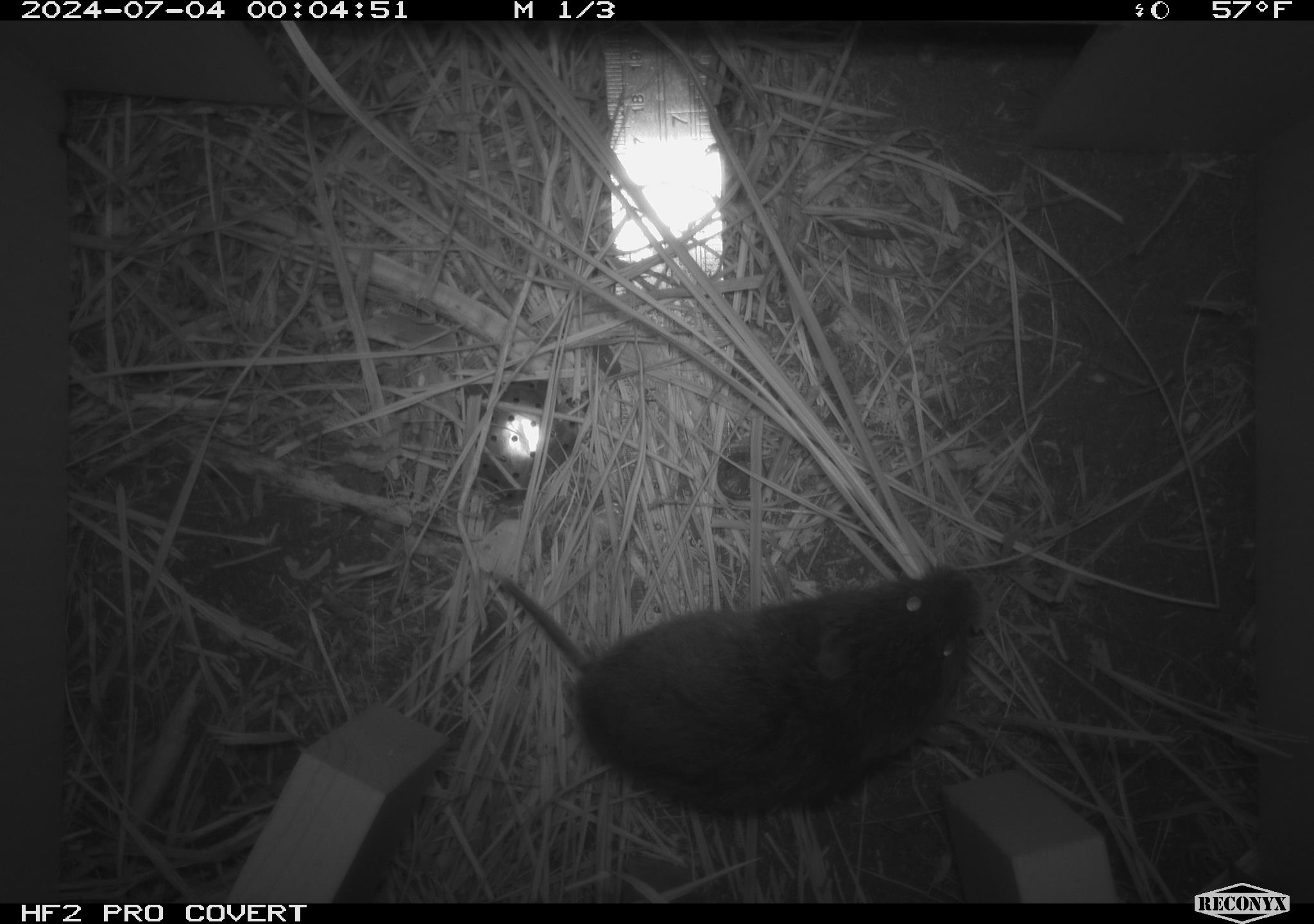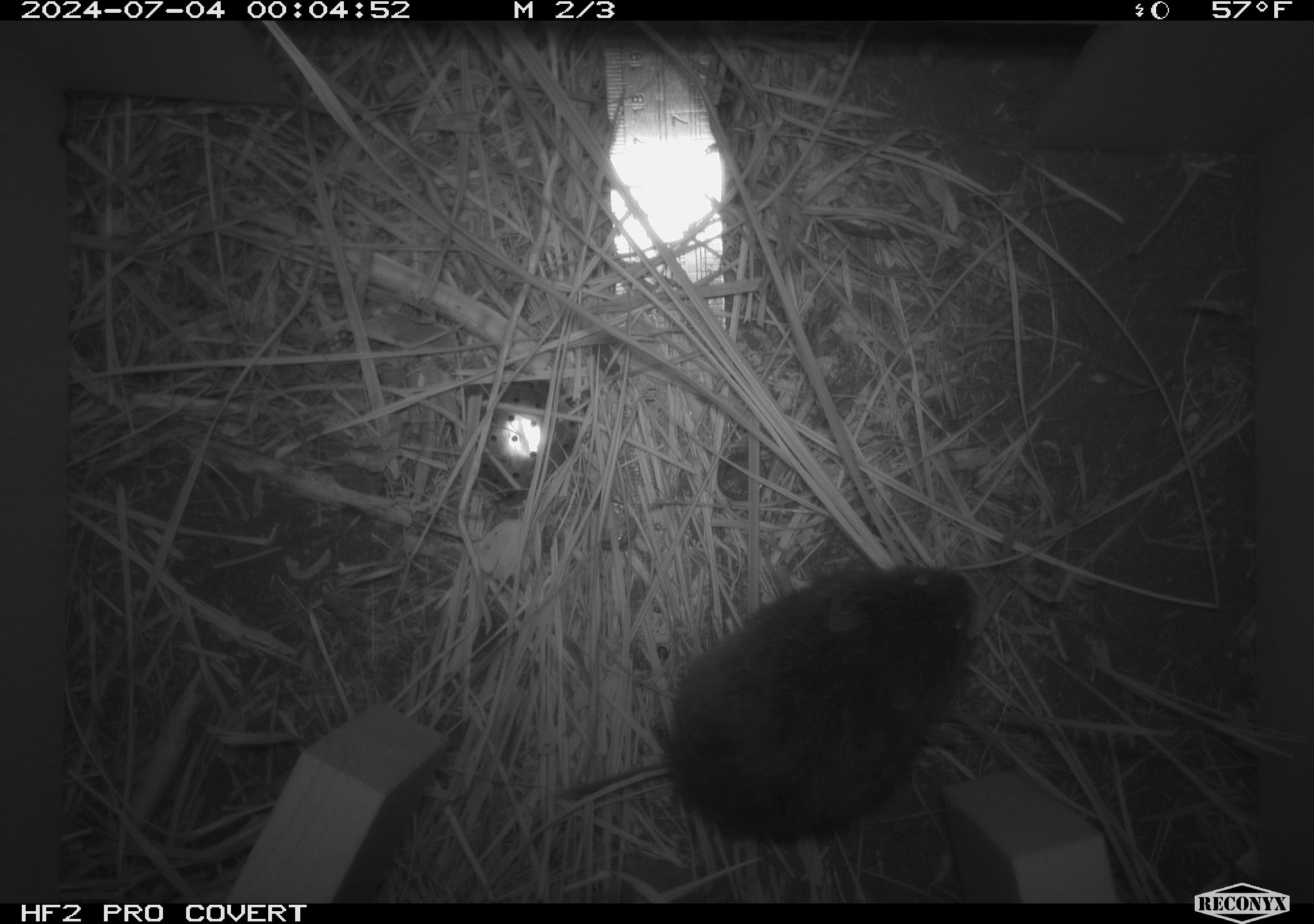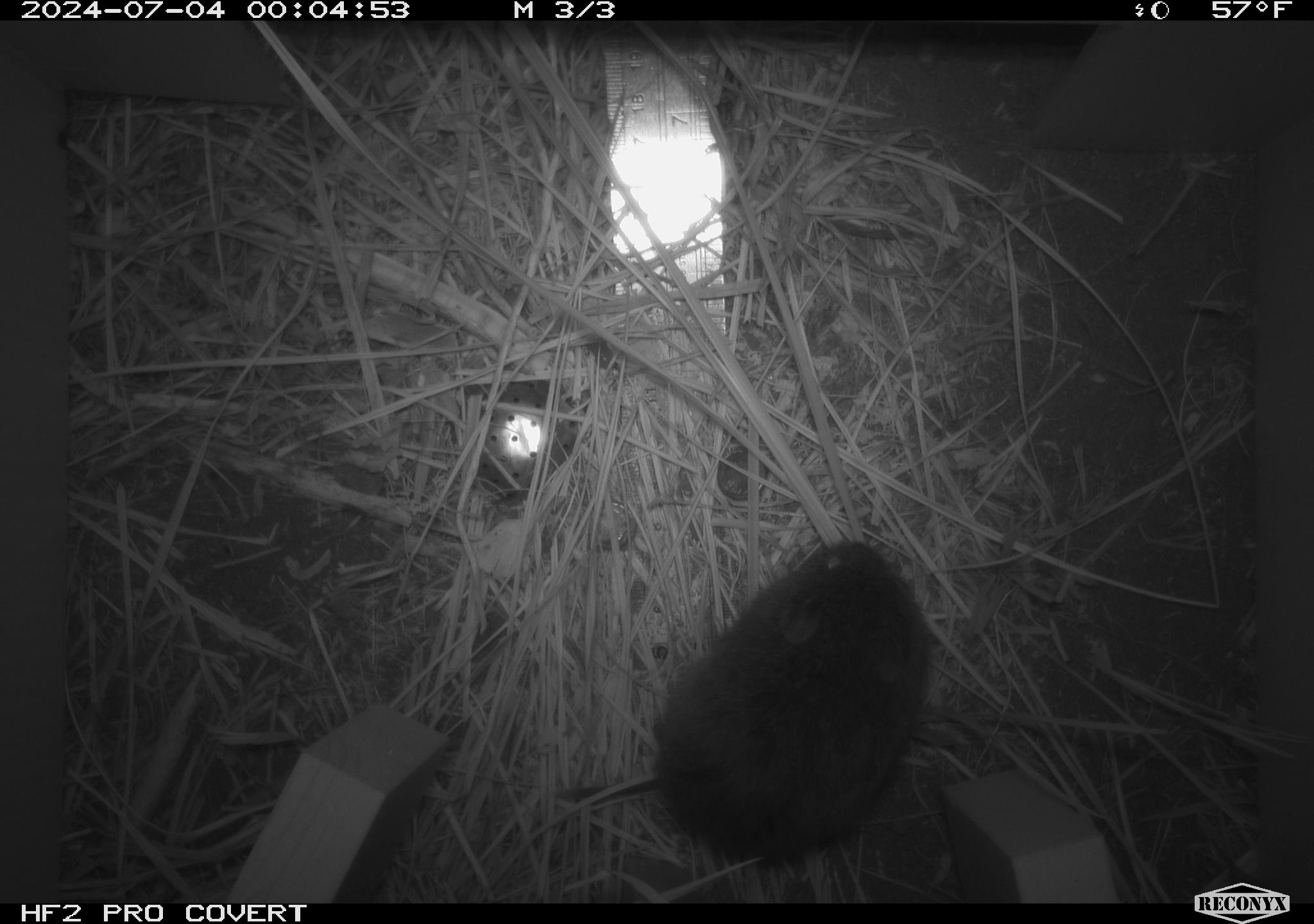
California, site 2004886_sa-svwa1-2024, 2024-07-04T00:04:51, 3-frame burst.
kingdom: Animalia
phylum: Chordata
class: Mammalia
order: Rodentia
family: Cricetidae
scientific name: Arvicolinae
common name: voles, lemmings, and muskrats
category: arvicolinae subfamily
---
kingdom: Animalia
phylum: Arthropoda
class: Malacostraca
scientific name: Malacostraca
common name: amphipods, crabs, isopods, krill, lobsters and shrimps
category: malacostracan